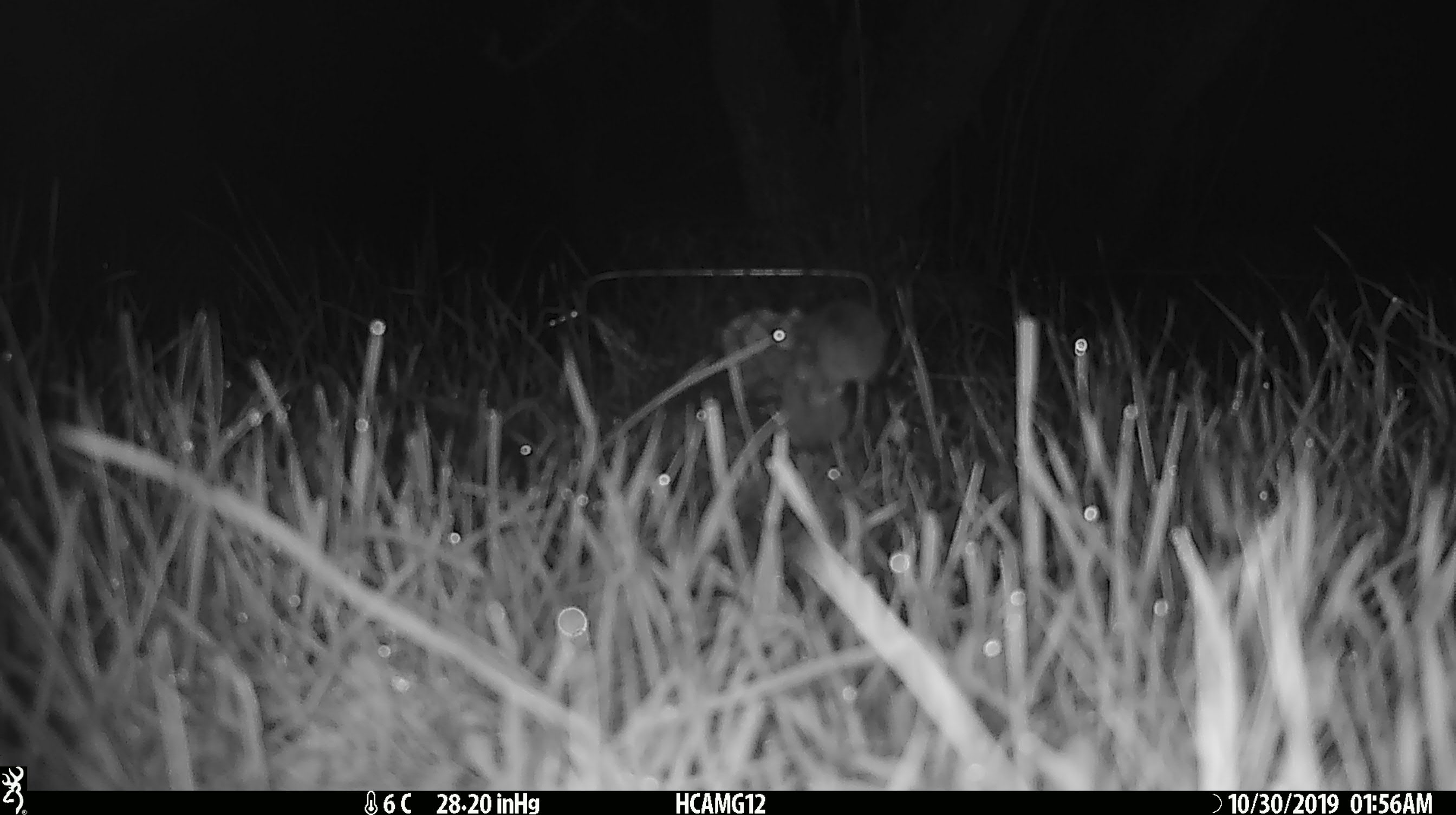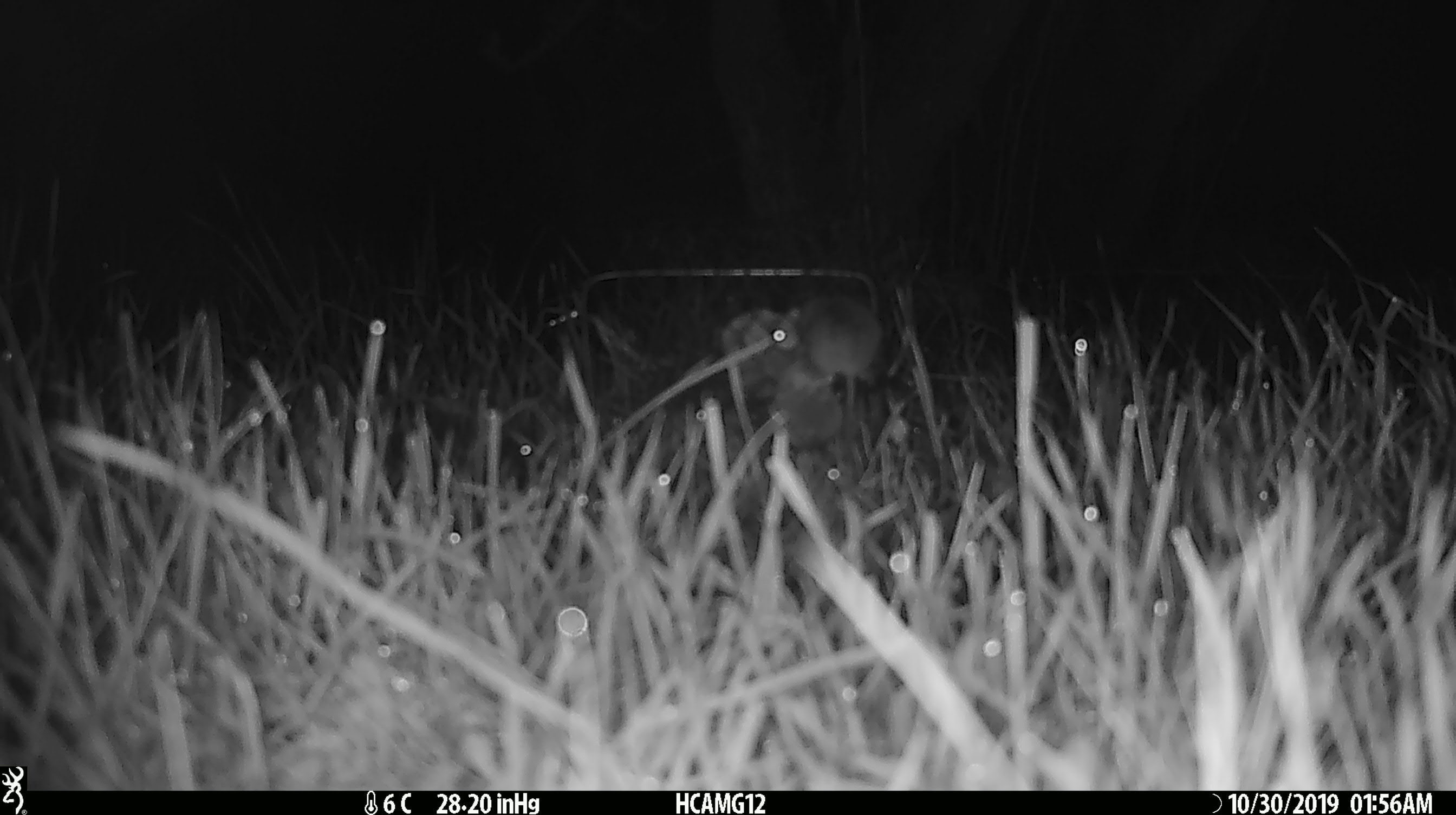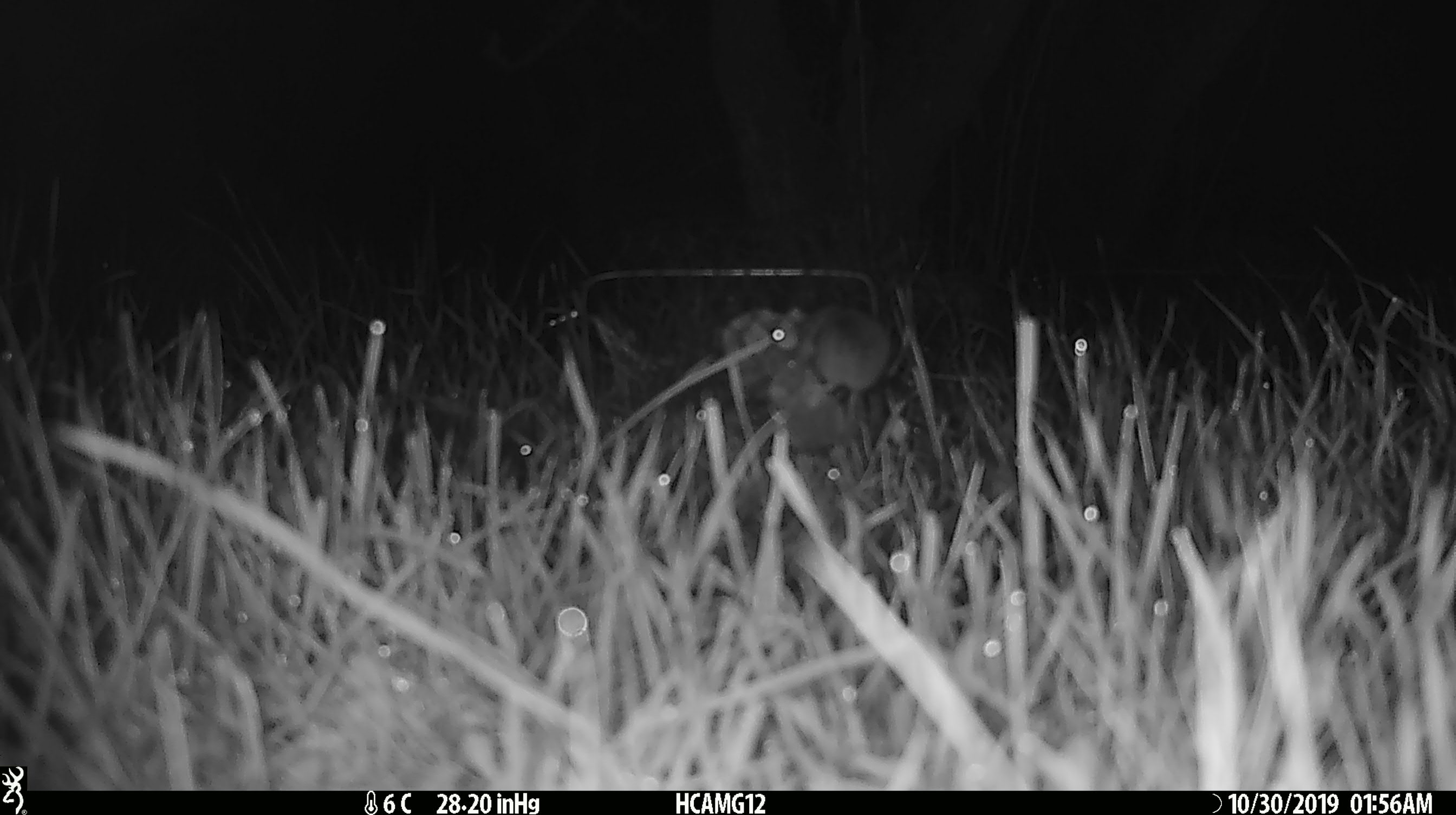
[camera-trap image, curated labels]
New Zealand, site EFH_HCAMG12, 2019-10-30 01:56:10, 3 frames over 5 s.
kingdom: Animalia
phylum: Chordata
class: Mammalia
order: Rodentia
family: Muridae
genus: Mus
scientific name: Mus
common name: mouse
Mouse (Mus).